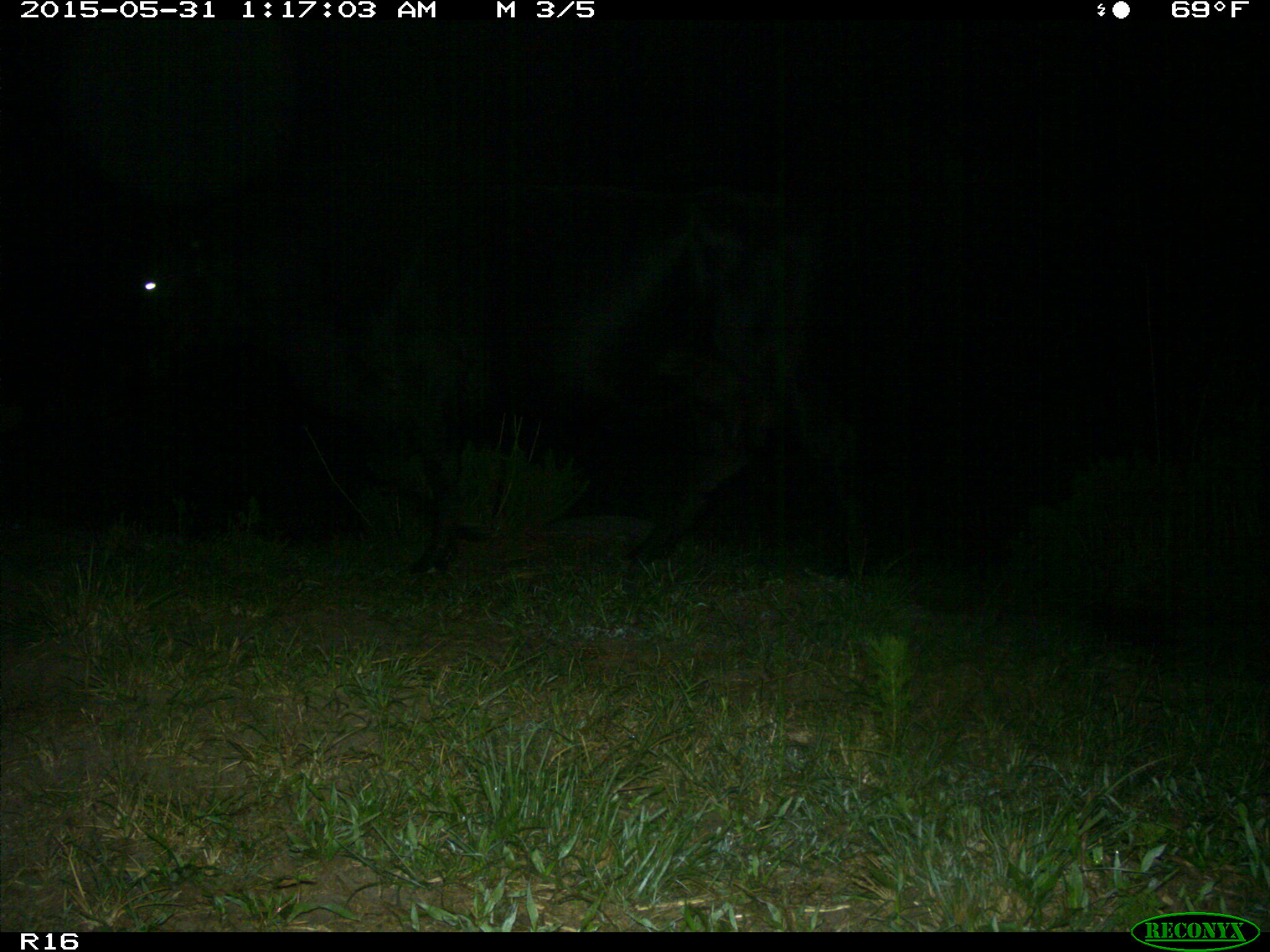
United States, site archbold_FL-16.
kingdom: Animalia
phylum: Chordata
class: Mammalia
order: Artiodactyla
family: Bovidae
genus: Bos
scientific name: Bos taurus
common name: domestic cow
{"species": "Bos taurus (domestic cow)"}